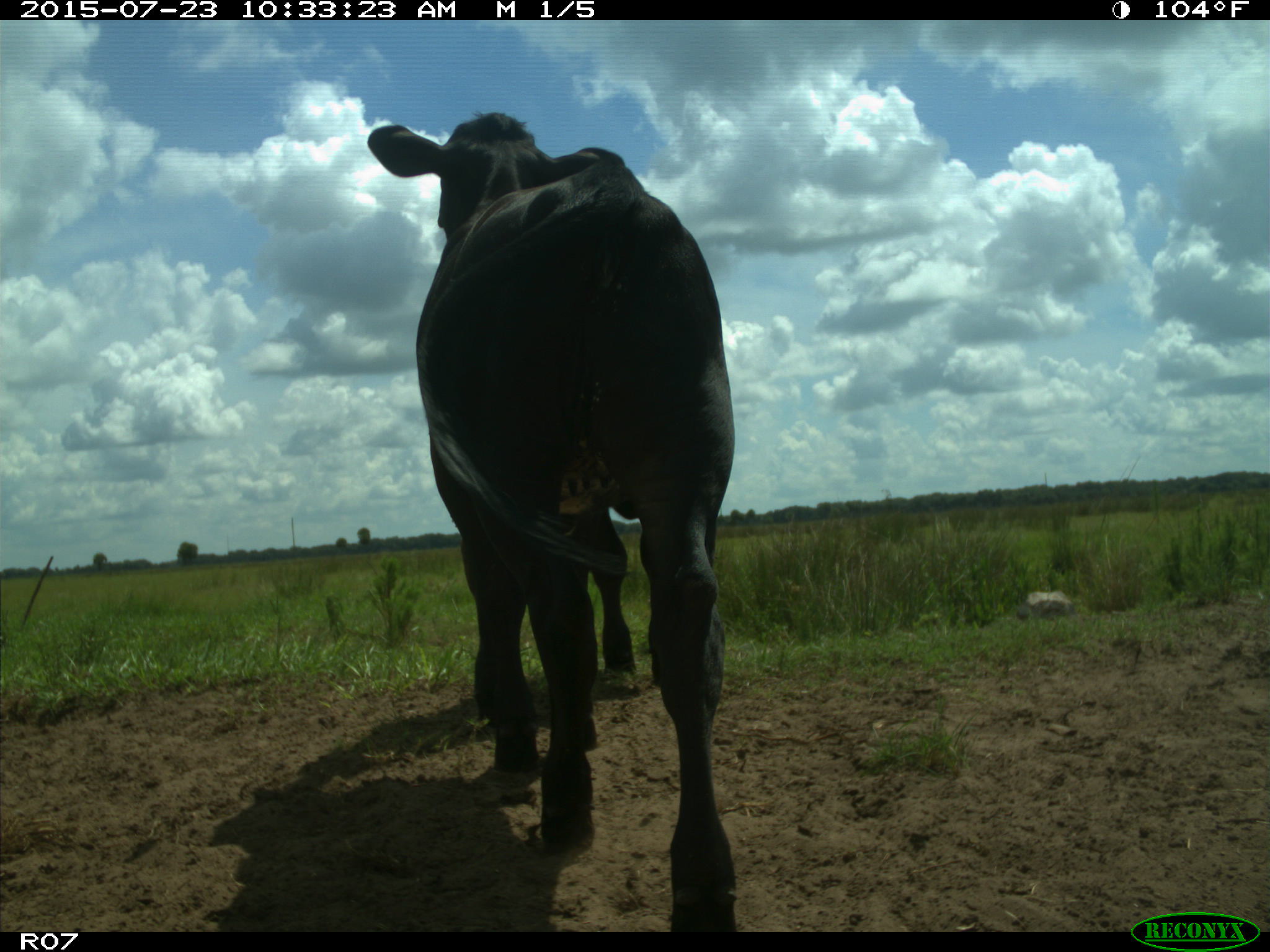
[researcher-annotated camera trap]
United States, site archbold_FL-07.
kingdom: Animalia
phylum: Chordata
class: Mammalia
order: Artiodactyla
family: Bovidae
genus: Bos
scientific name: Bos taurus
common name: domestic cow